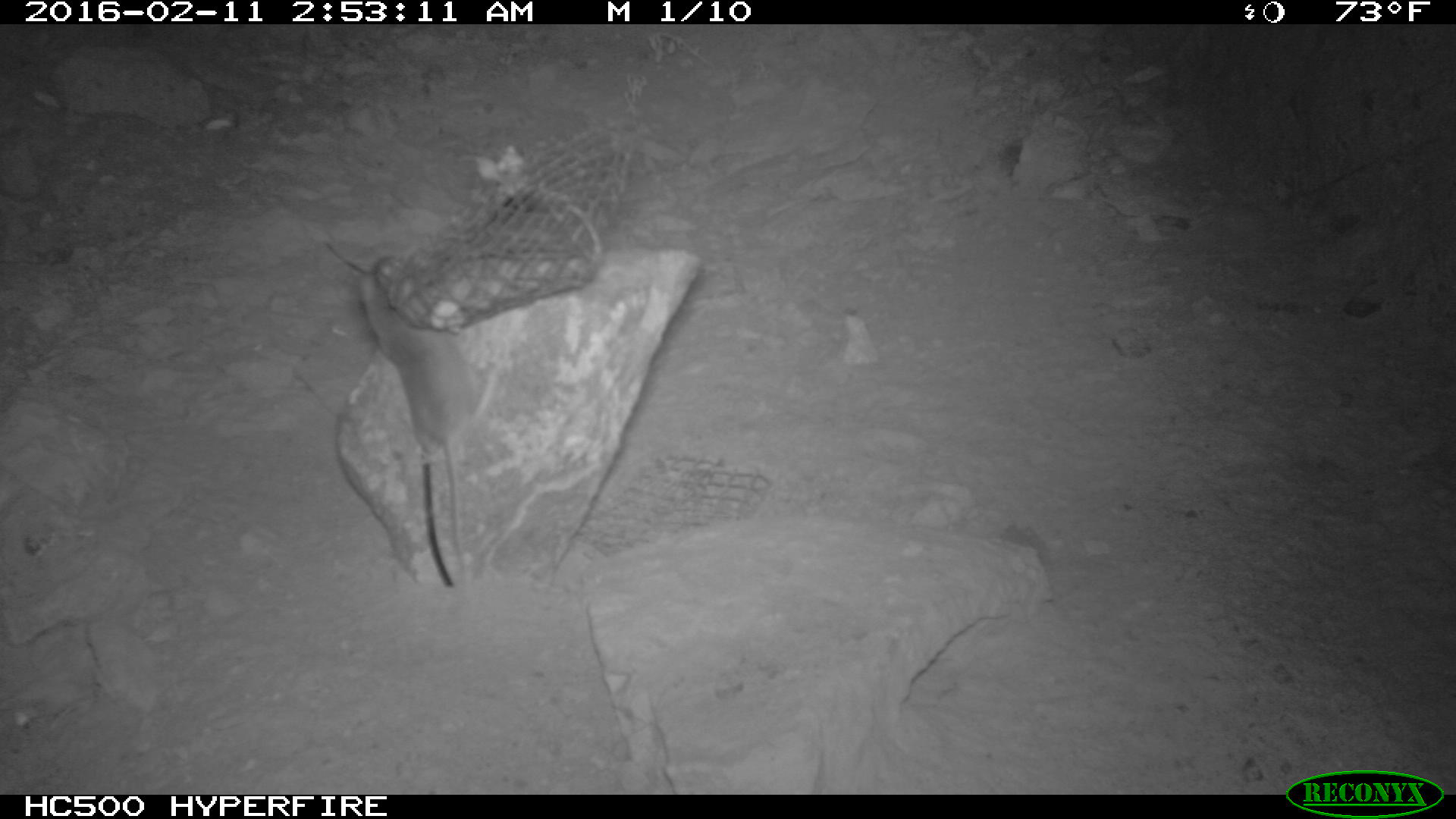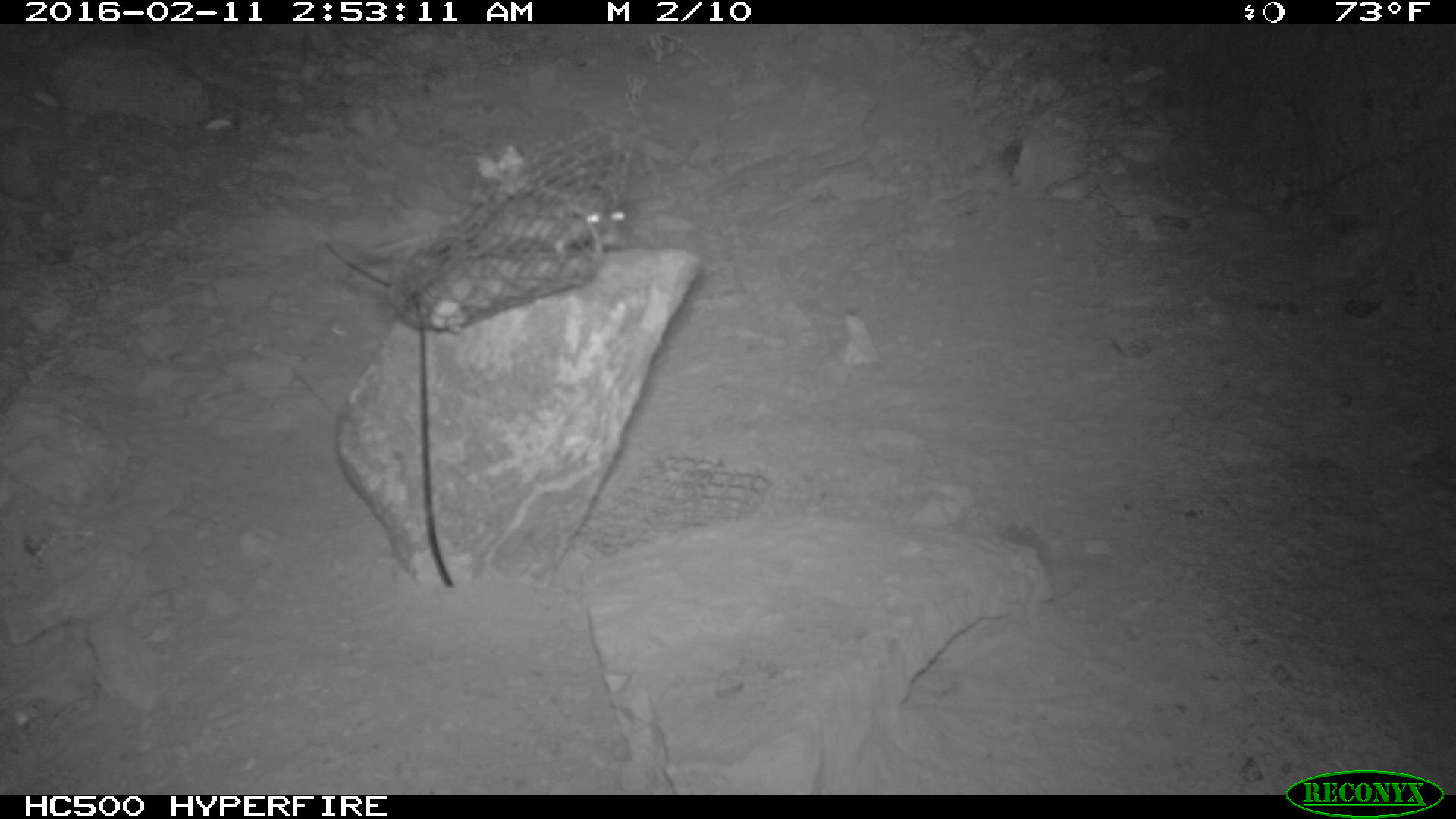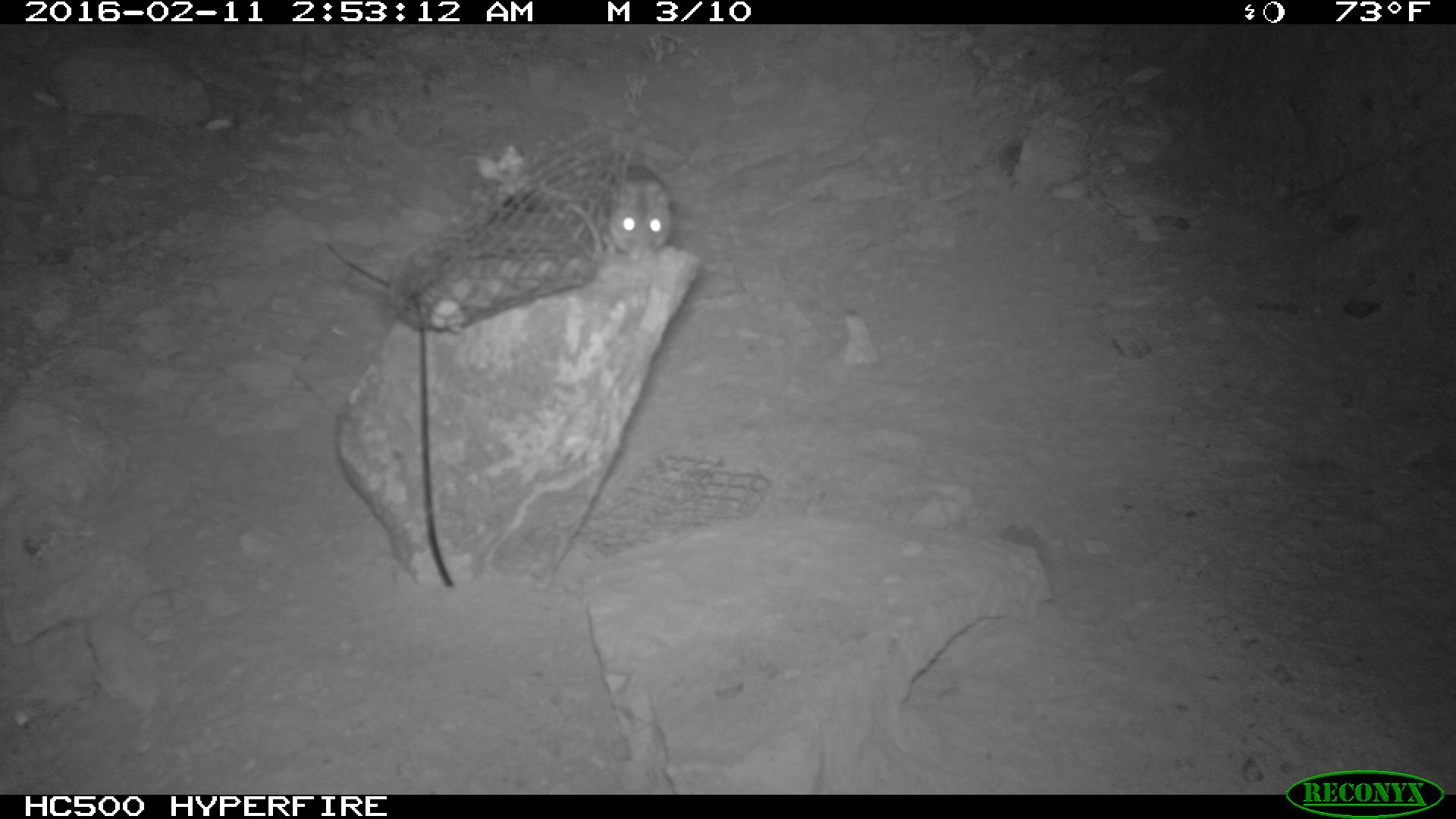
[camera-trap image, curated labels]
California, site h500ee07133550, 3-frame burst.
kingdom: Animalia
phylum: Chordata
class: Mammalia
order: Rodentia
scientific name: Rodentia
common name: rodent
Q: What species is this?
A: Rodent (Rodentia).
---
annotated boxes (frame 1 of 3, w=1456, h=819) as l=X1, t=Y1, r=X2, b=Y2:
rodent: l=359, t=267, r=475, b=573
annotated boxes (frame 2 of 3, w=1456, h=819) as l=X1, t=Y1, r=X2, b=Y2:
rodent: l=364, t=189, r=626, b=257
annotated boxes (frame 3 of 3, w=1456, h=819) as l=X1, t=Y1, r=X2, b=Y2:
rodent: l=594, t=163, r=674, b=258